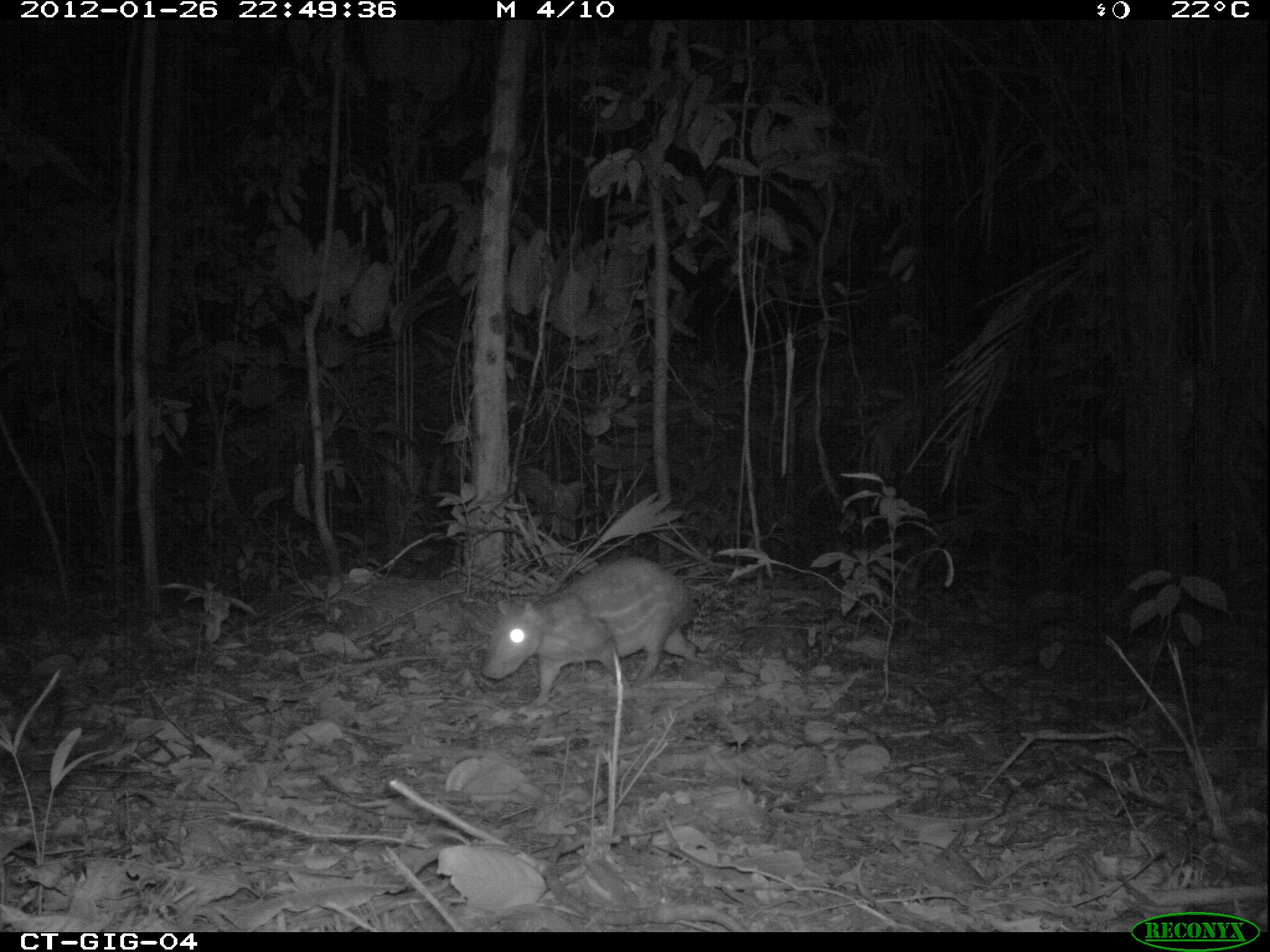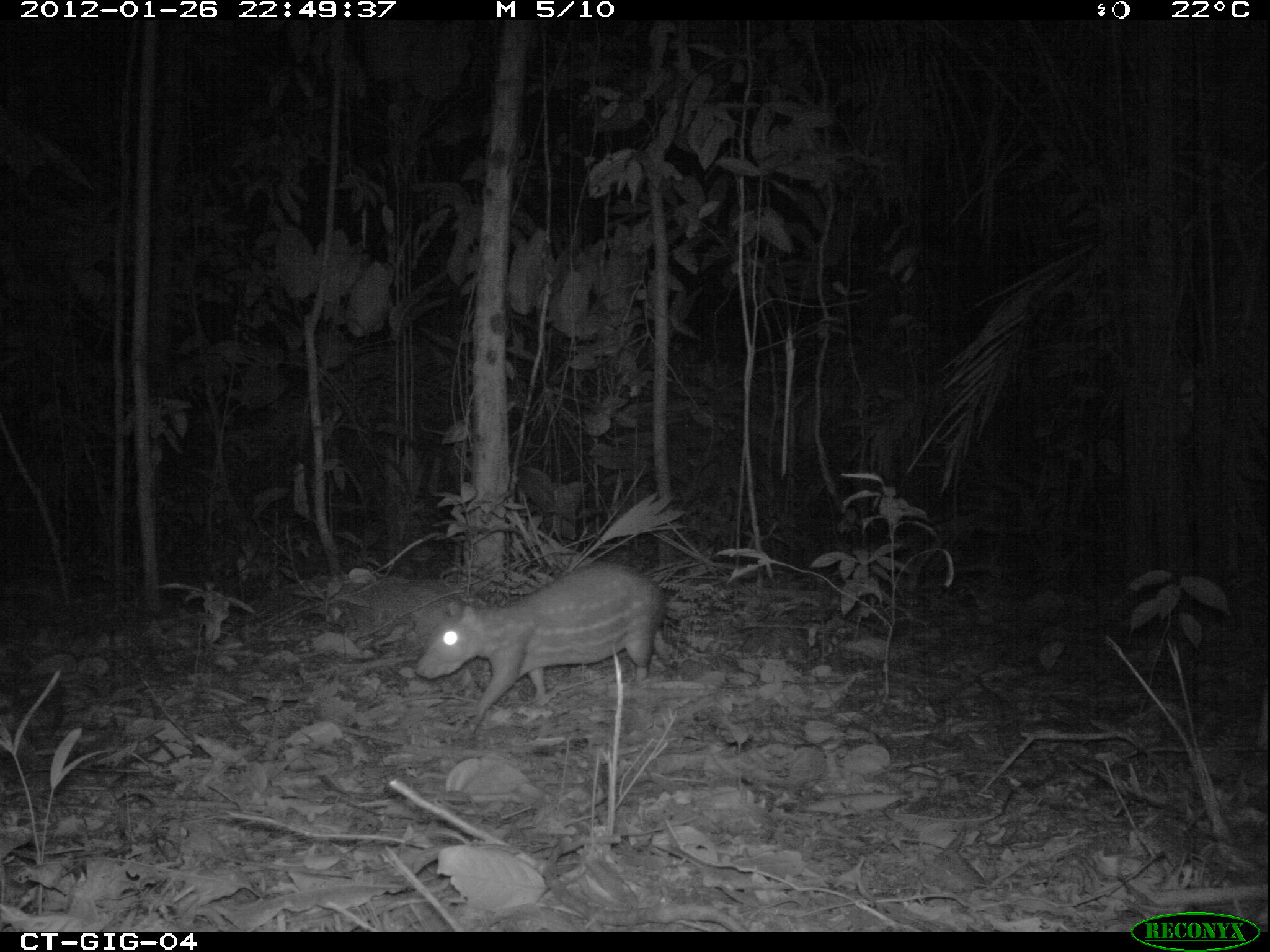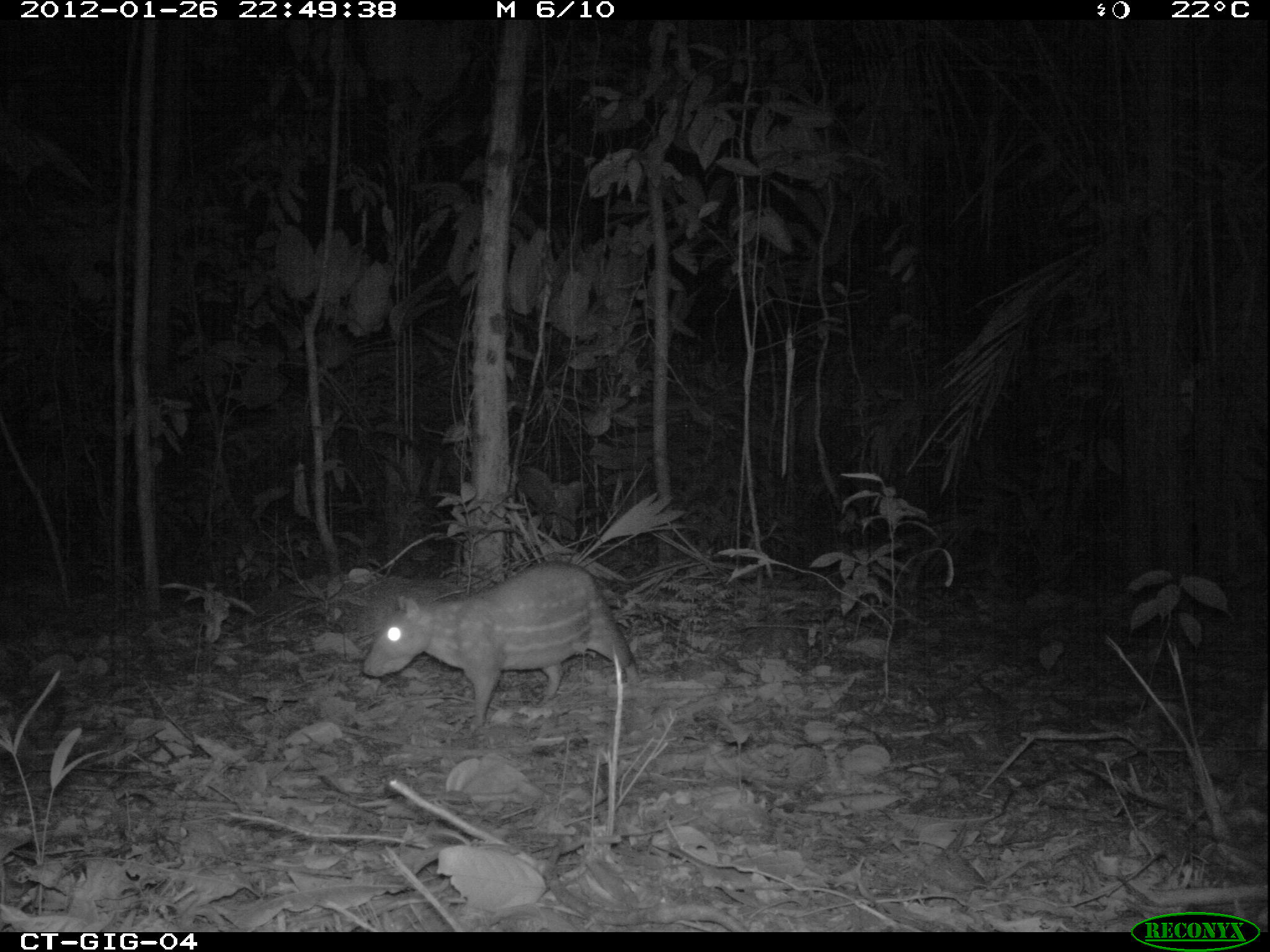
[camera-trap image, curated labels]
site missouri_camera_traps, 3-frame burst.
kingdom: Animalia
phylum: Chordata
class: Mammalia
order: Rodentia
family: Cuniculidae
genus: Cuniculus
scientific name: Cuniculus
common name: paca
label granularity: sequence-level